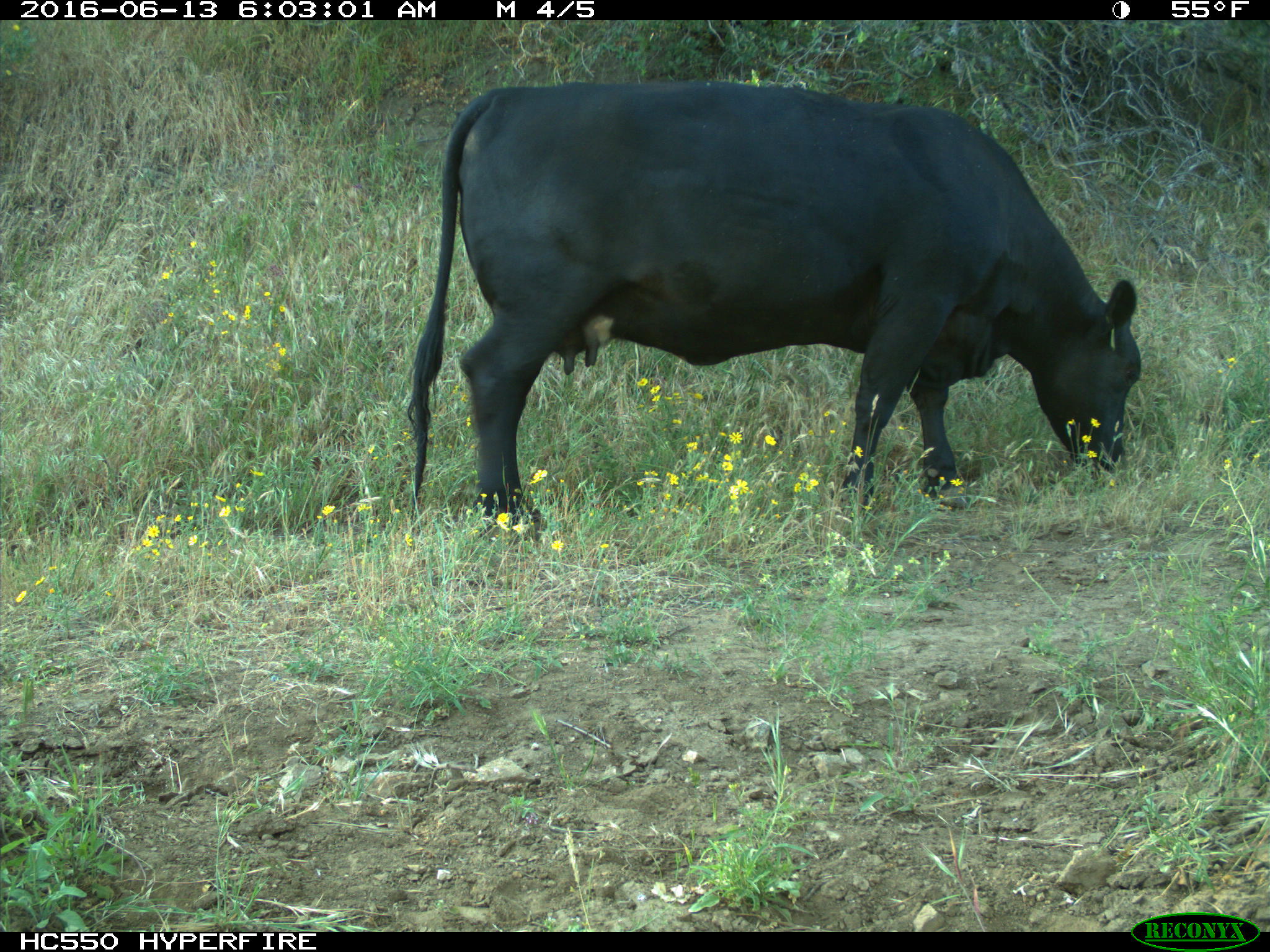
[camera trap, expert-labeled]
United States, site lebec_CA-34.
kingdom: Animalia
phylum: Chordata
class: Mammalia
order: Artiodactyla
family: Bovidae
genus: Bos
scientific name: Bos taurus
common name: domestic cow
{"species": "Bos taurus (domestic cow)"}